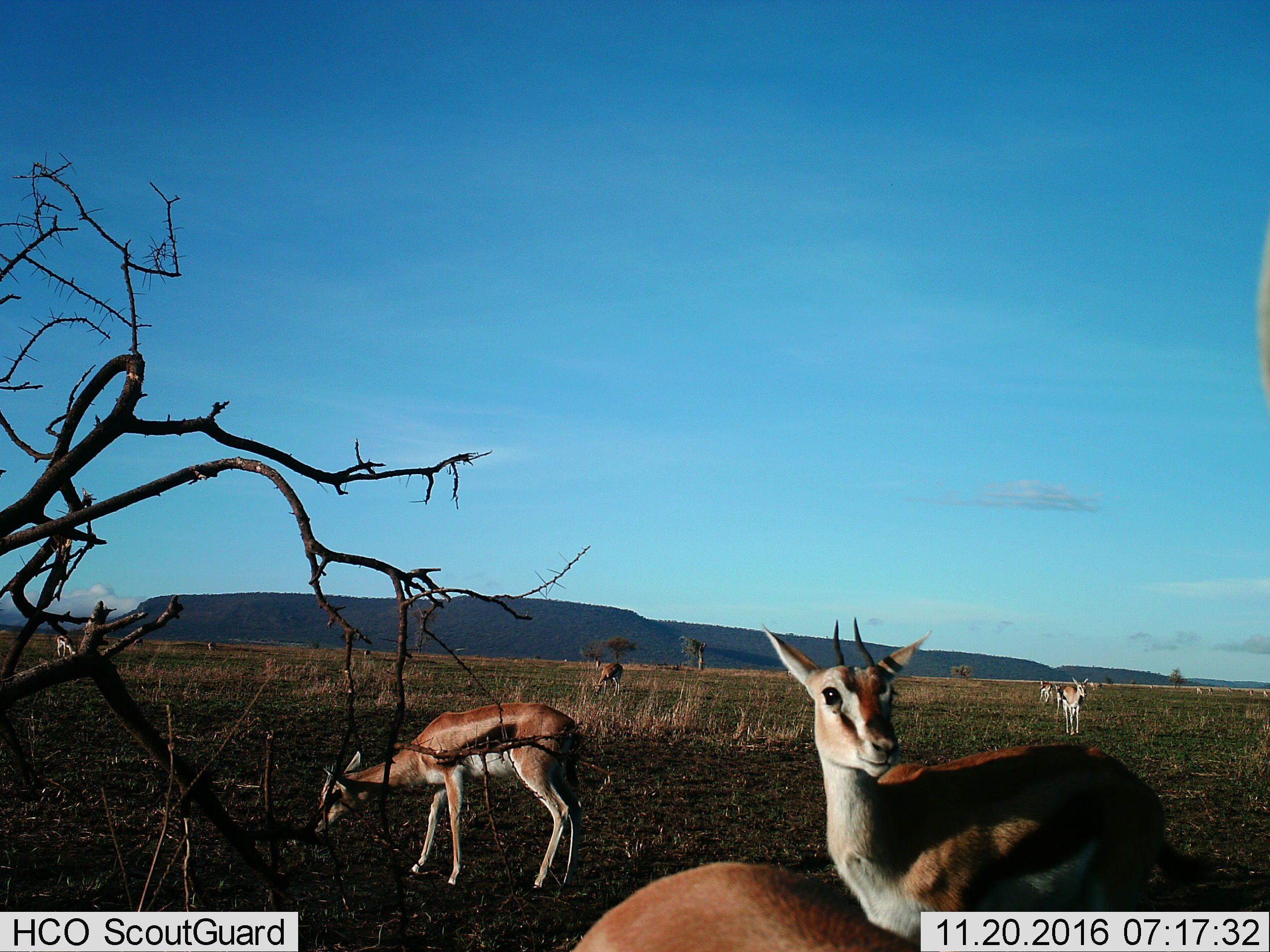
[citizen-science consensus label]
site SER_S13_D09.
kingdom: Animalia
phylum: Chordata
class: Mammalia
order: Artiodactyla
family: Bovidae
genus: Eudorcas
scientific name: Eudorcas thomsonii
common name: thomson's gazelle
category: gazellethomsons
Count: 11-50.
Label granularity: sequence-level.